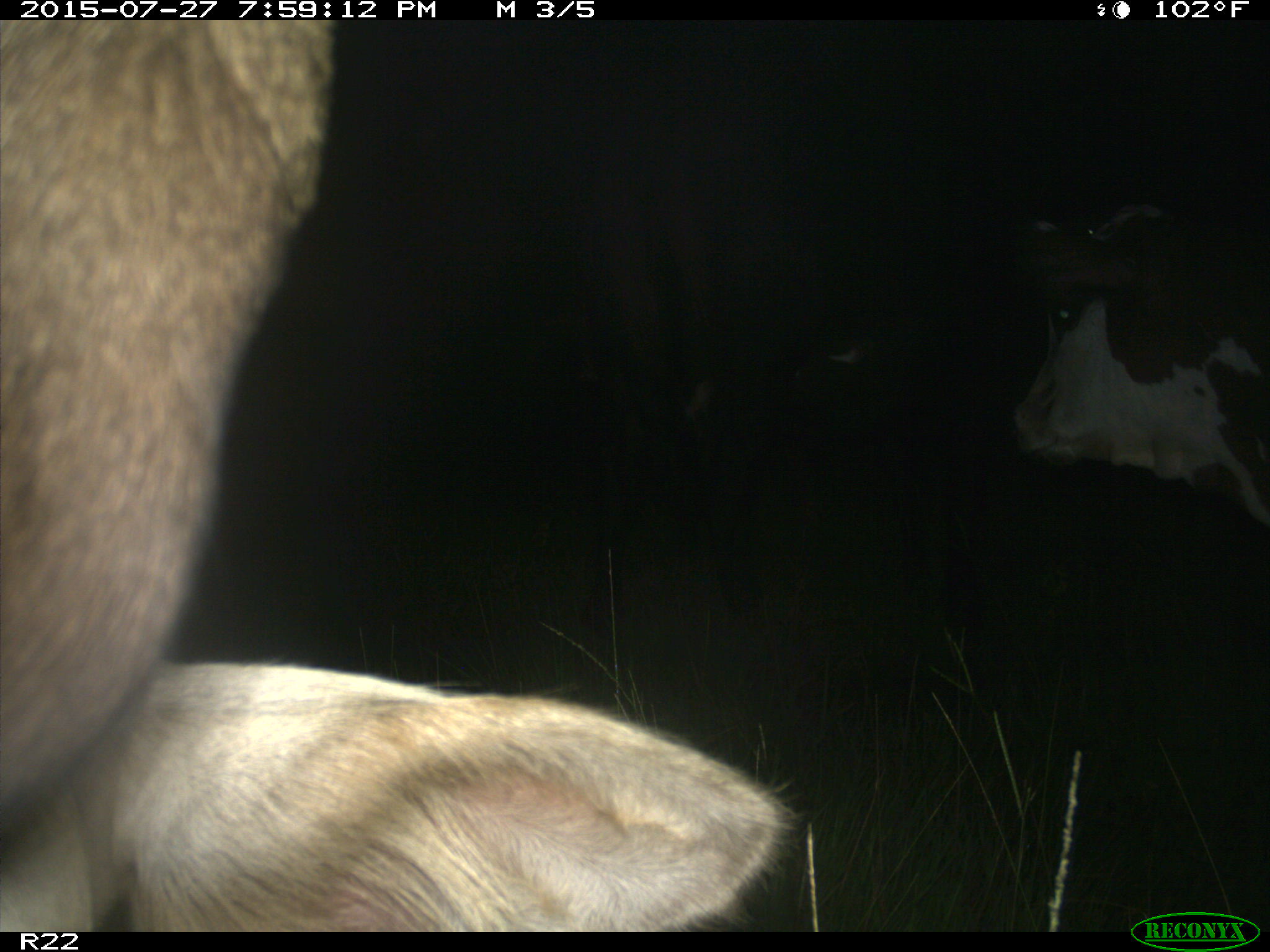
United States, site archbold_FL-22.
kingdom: Animalia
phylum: Chordata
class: Mammalia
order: Artiodactyla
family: Bovidae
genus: Bos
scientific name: Bos taurus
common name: domestic cow